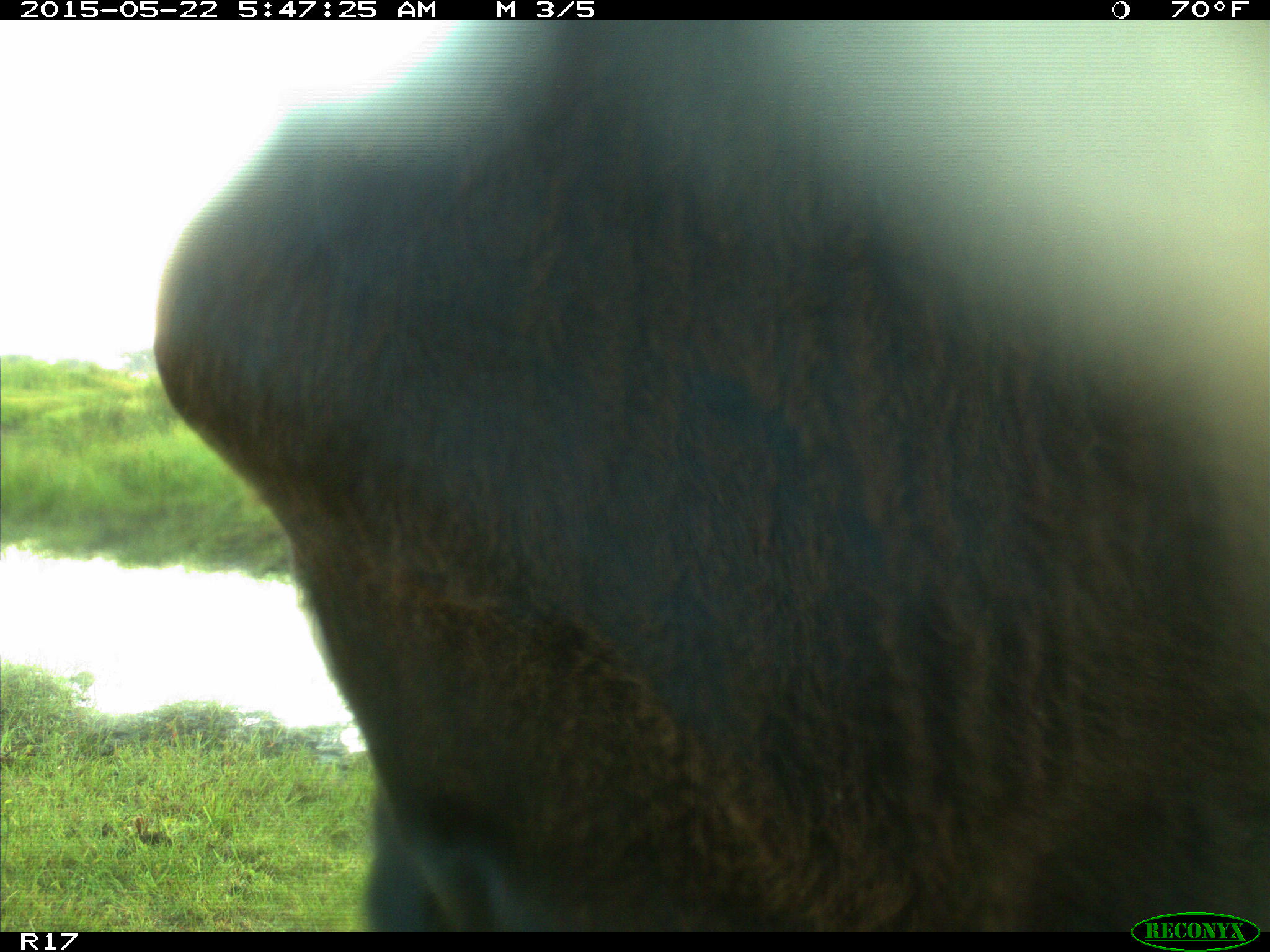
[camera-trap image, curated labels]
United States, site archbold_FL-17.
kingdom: Animalia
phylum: Chordata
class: Mammalia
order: Artiodactyla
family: Bovidae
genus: Bos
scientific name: Bos taurus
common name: domestic cow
Bos taurus (domestic cow).